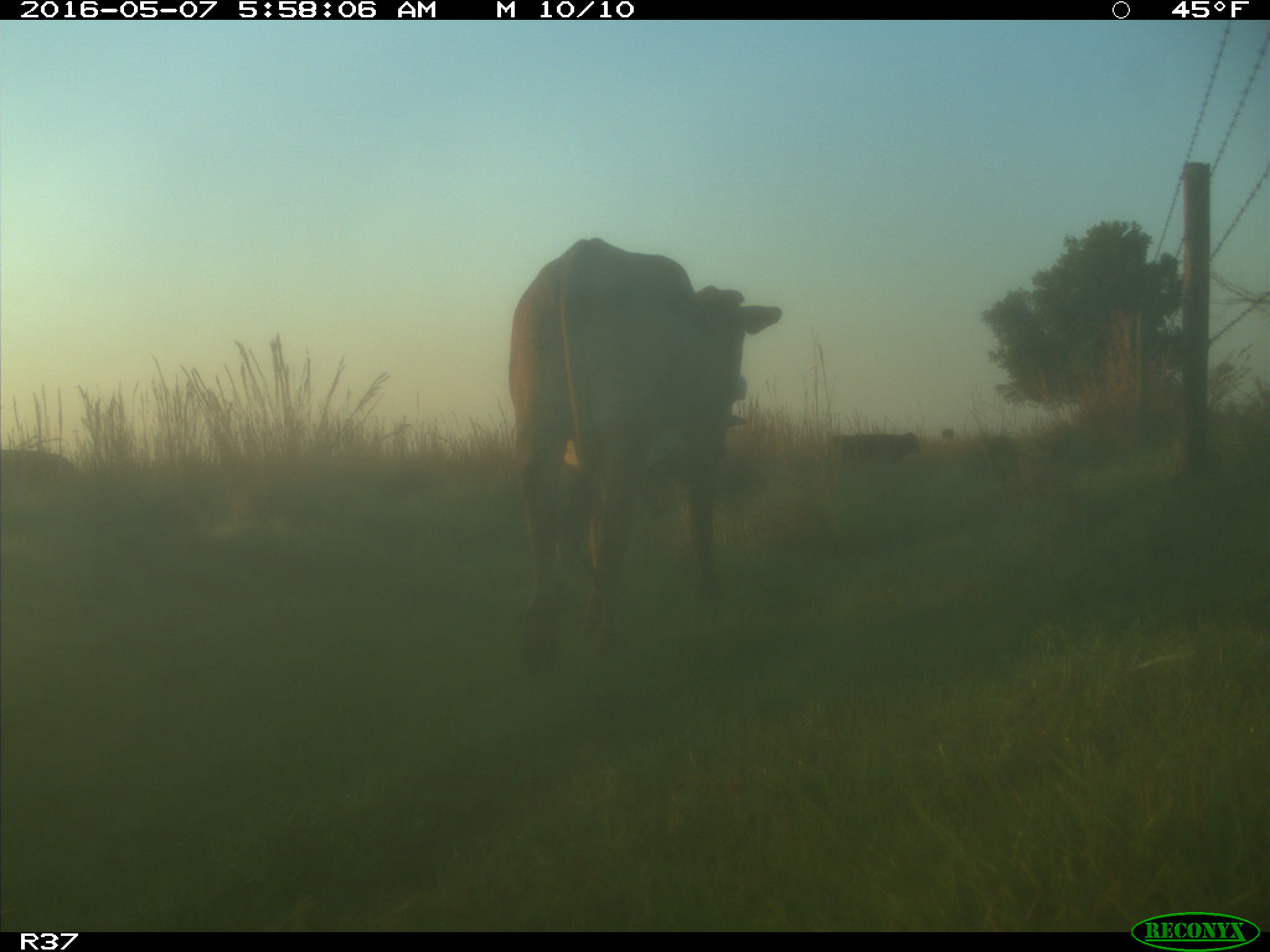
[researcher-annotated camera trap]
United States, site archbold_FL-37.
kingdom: Animalia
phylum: Chordata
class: Mammalia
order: Artiodactyla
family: Bovidae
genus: Bos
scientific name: Bos taurus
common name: domestic cow